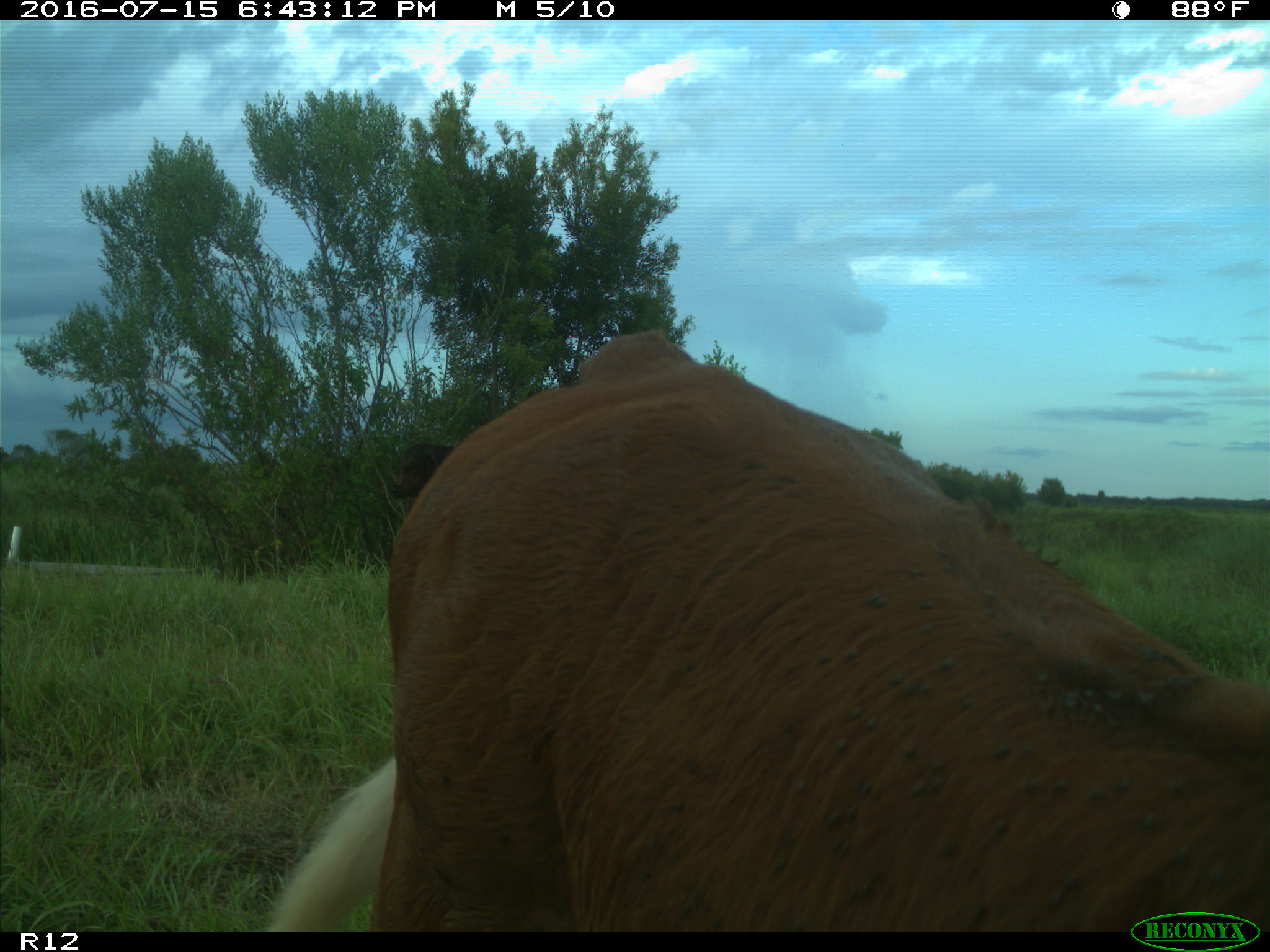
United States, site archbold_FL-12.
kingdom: Animalia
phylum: Chordata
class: Mammalia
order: Artiodactyla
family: Bovidae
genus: Bos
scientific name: Bos taurus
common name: domestic cow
Bos taurus (domestic cow).